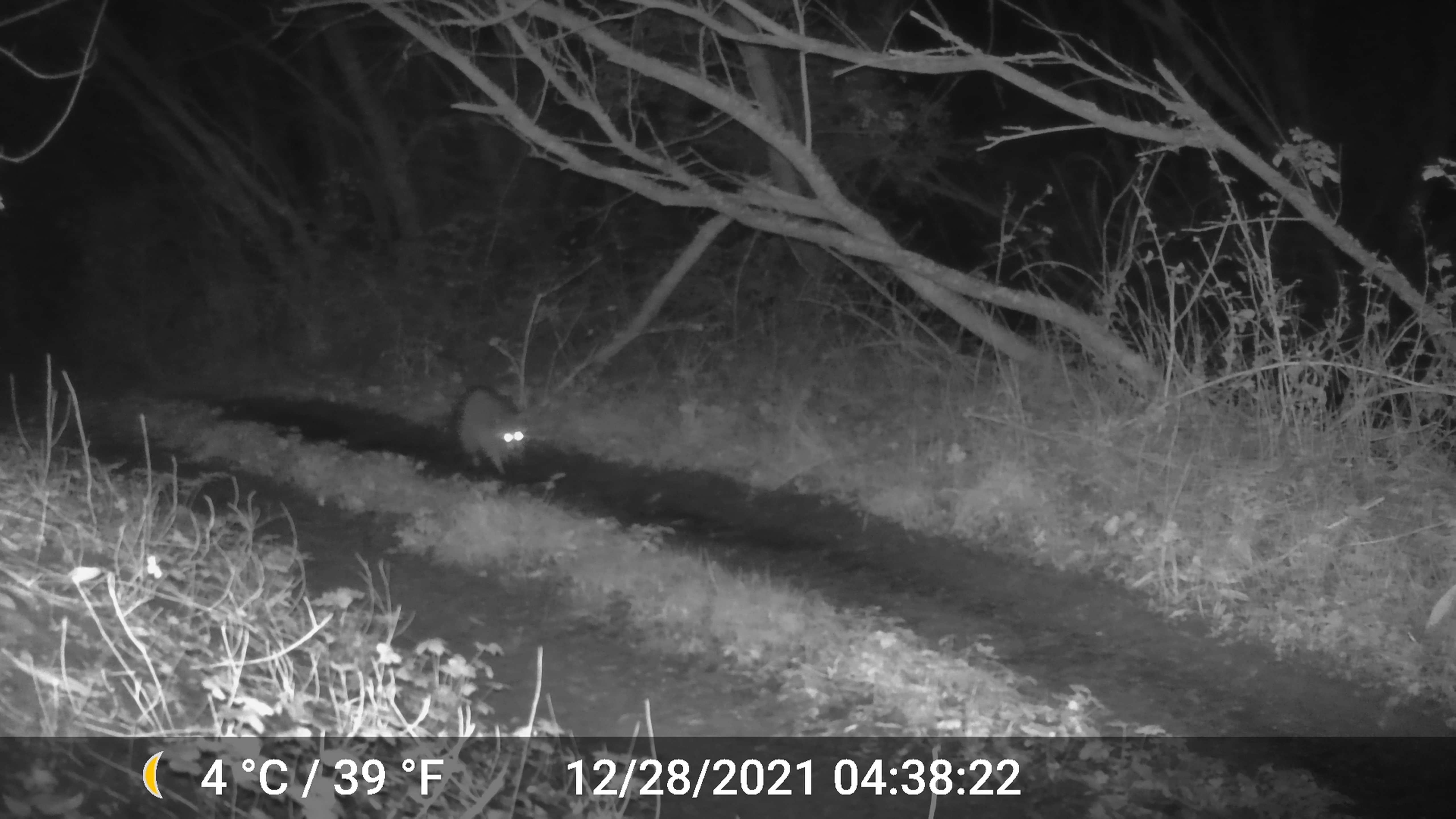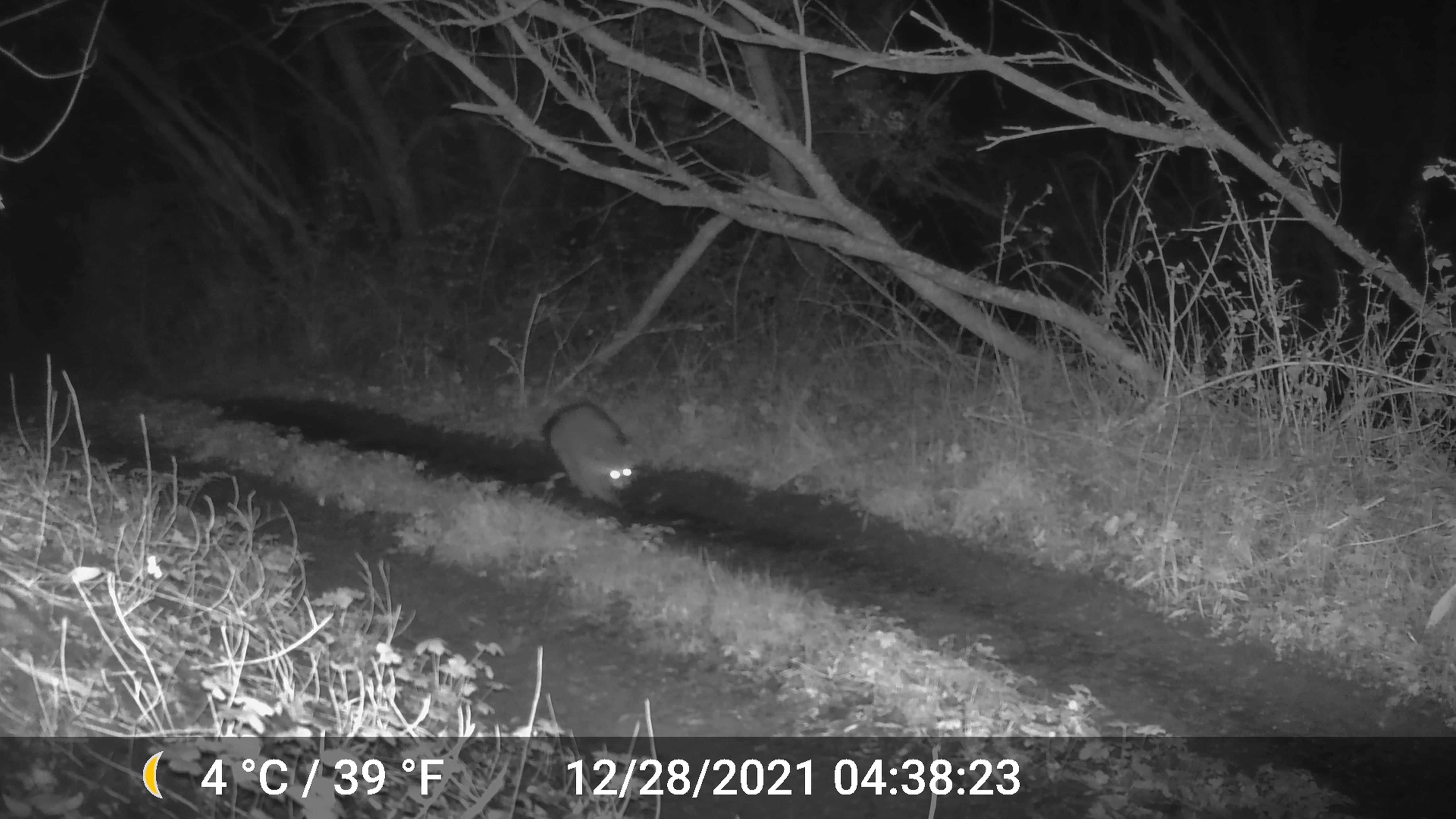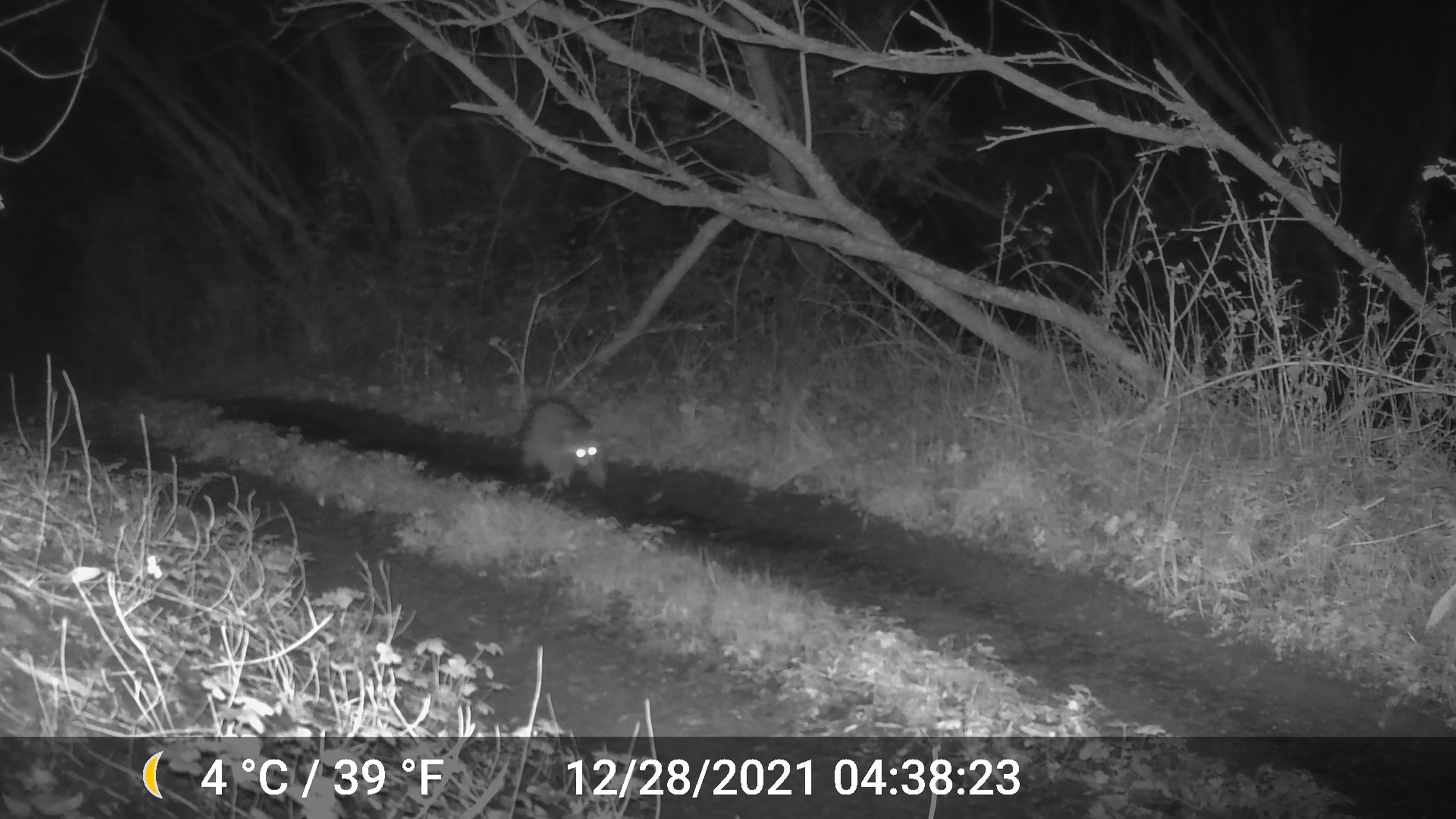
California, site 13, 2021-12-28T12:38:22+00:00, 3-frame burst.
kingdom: Animalia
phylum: Chordata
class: Mammalia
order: Carnivora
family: Procyonidae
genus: Procyon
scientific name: Procyon lotor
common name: raccoon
Raccoon (Procyon lotor).